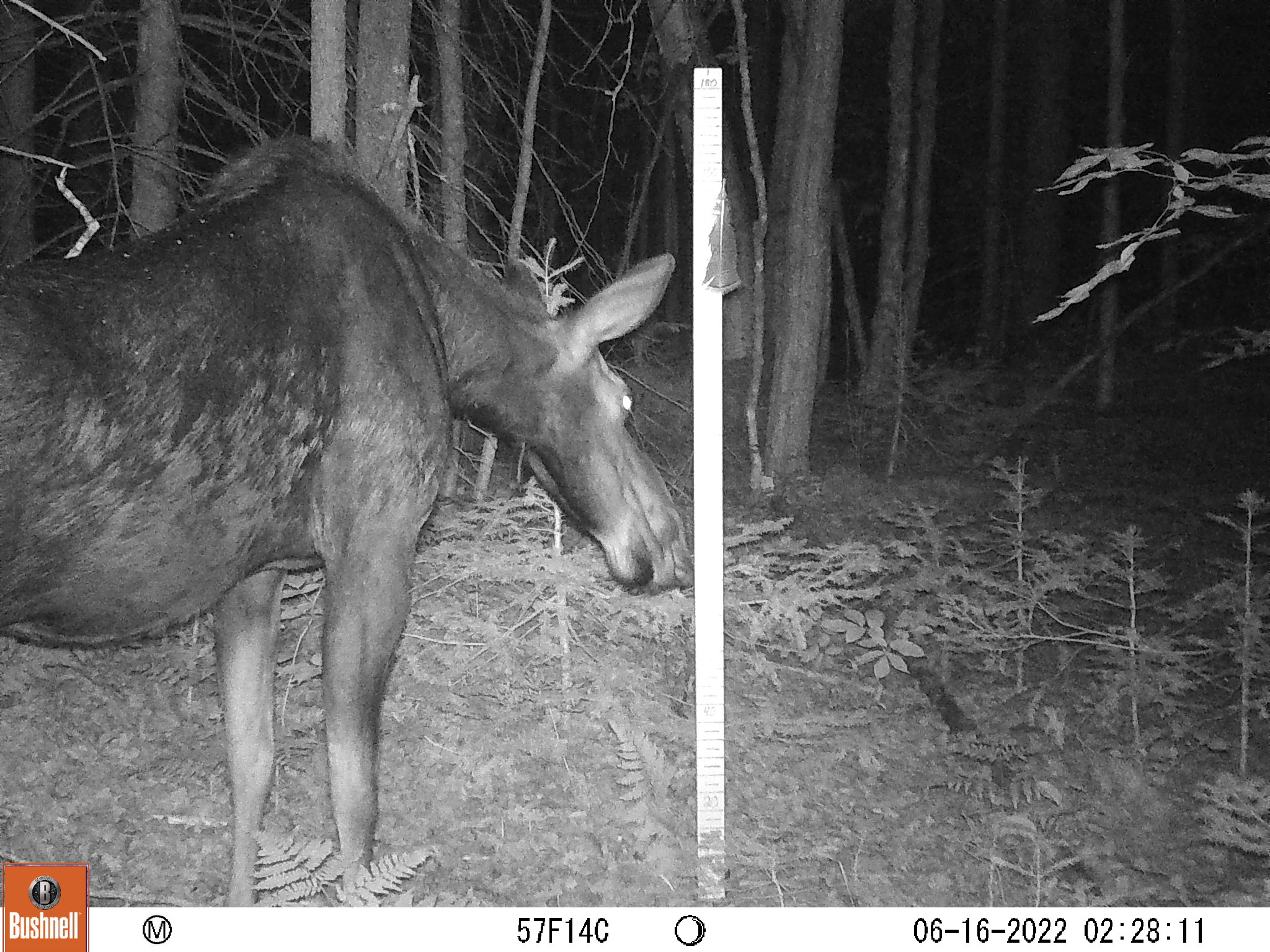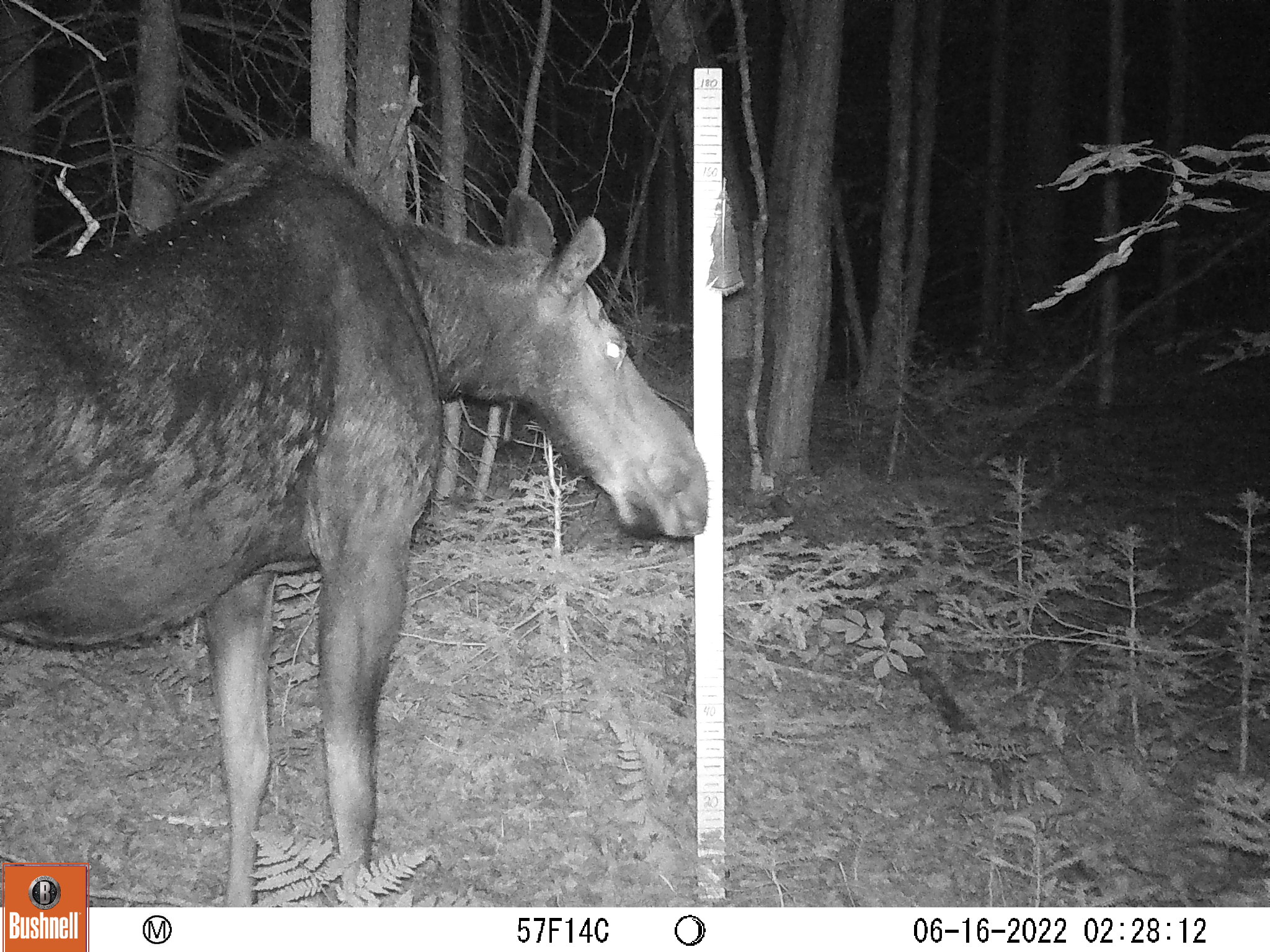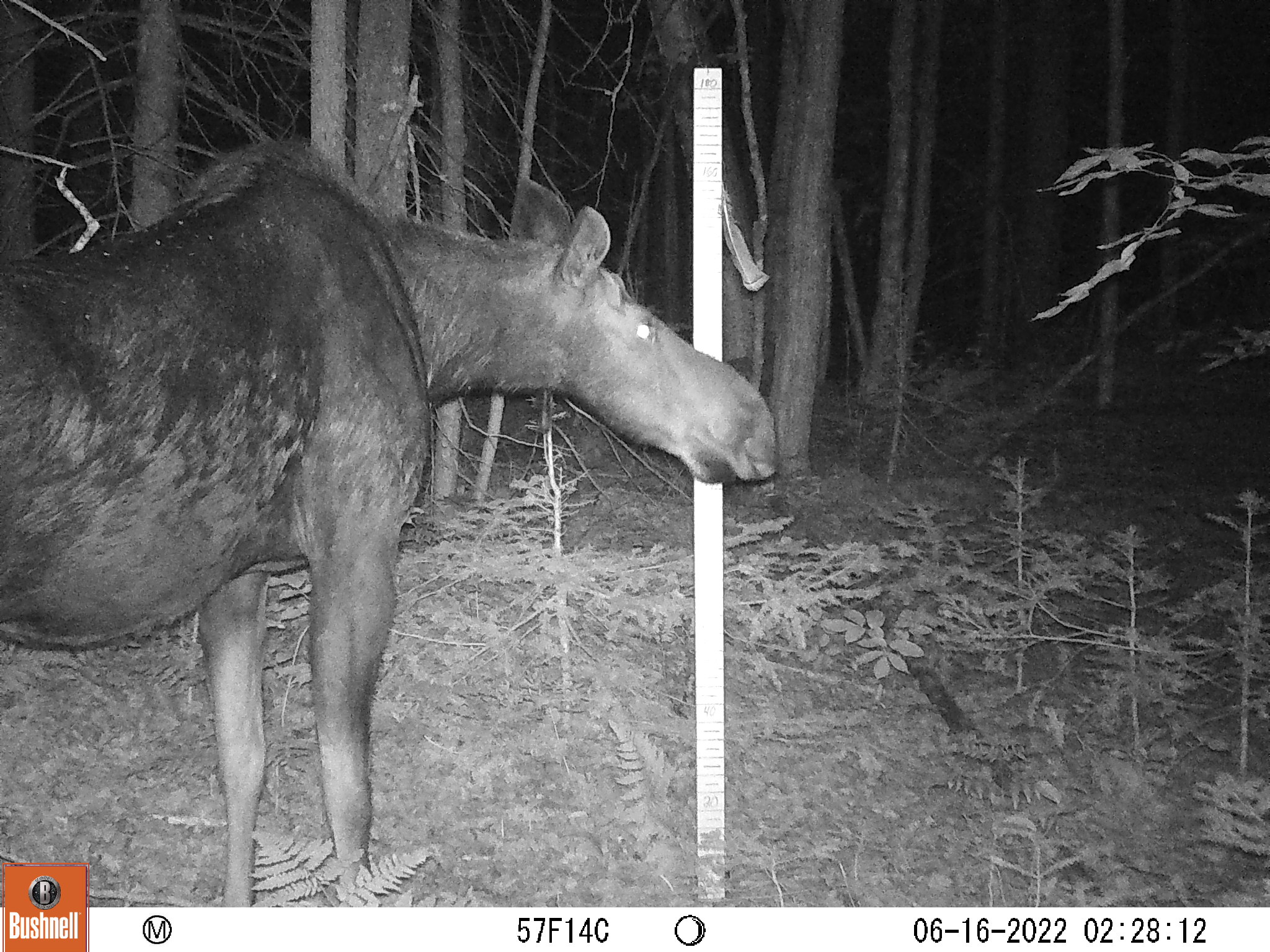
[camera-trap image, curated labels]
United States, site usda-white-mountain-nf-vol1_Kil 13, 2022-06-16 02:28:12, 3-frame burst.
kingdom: Animalia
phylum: Chordata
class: Mammalia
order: Artiodactyla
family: Cervidae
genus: Alces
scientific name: Alces alces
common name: moose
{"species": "moose (Alces alces)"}